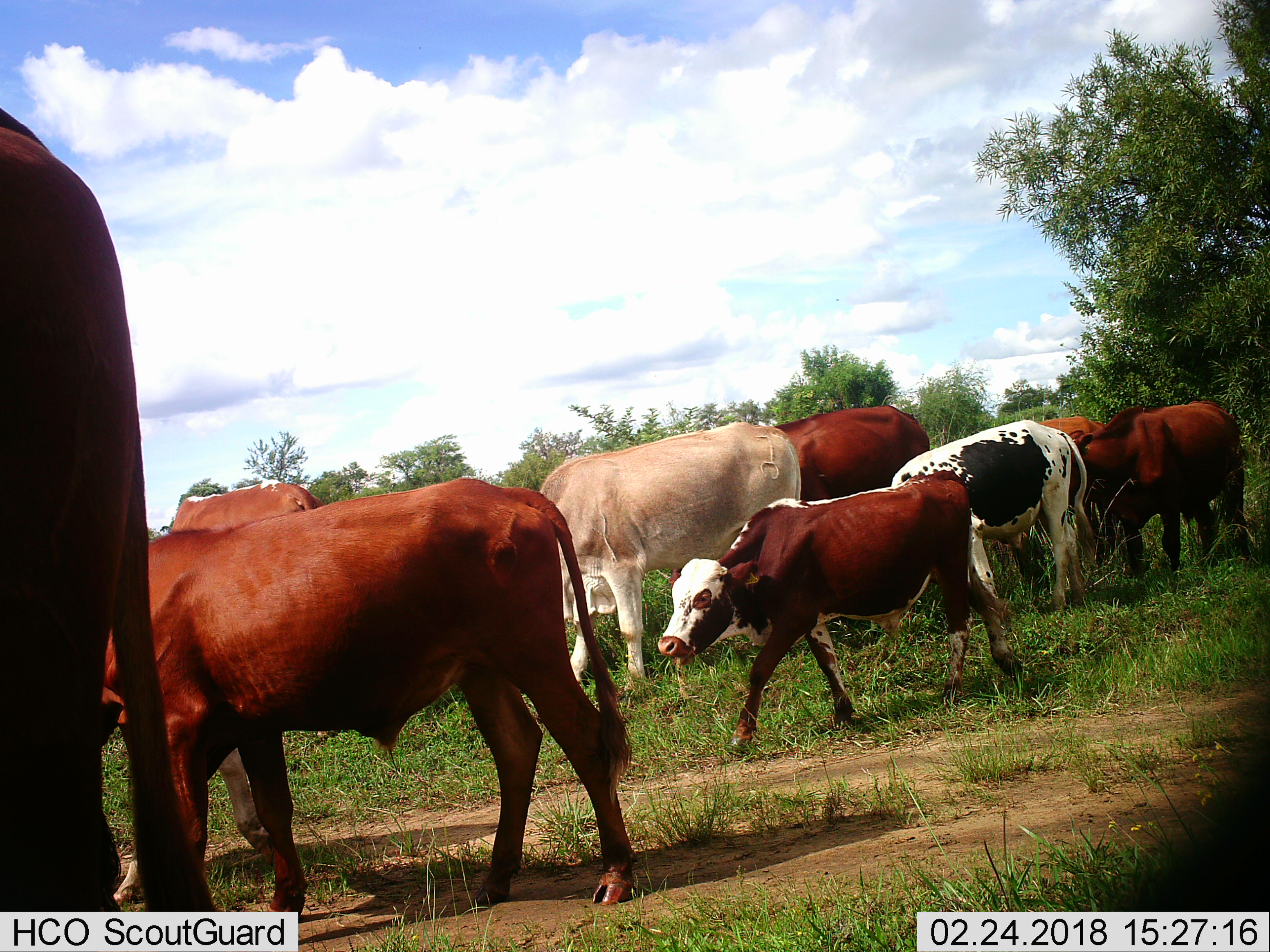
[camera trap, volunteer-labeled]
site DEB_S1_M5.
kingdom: Animalia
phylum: Chordata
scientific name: Vertebrata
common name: domestic animal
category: domesticanimal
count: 9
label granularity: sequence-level